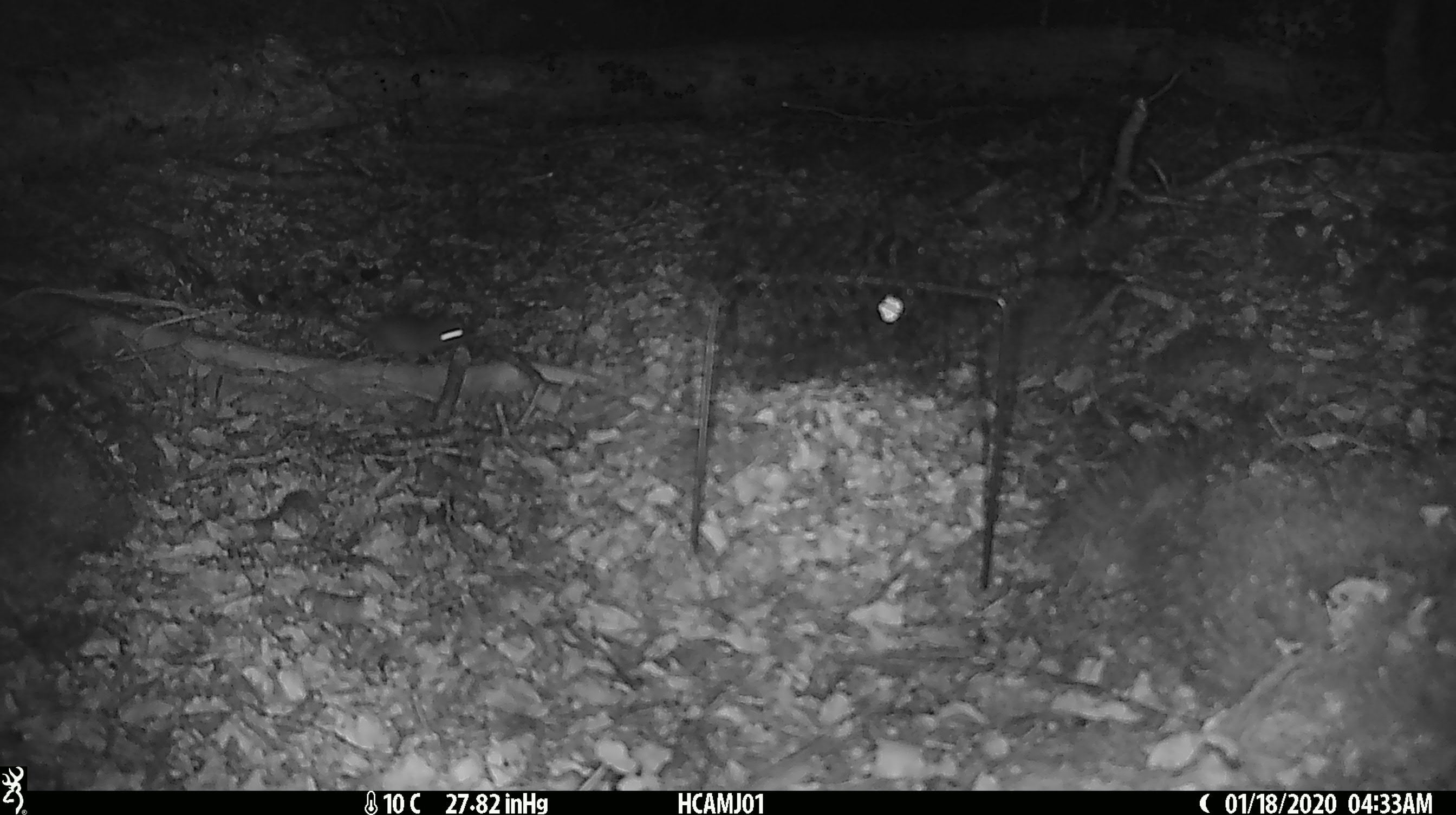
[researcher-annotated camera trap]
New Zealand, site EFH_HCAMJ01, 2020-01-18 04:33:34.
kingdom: Animalia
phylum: Chordata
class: Mammalia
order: Rodentia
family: Muridae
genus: Mus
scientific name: Mus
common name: mouse